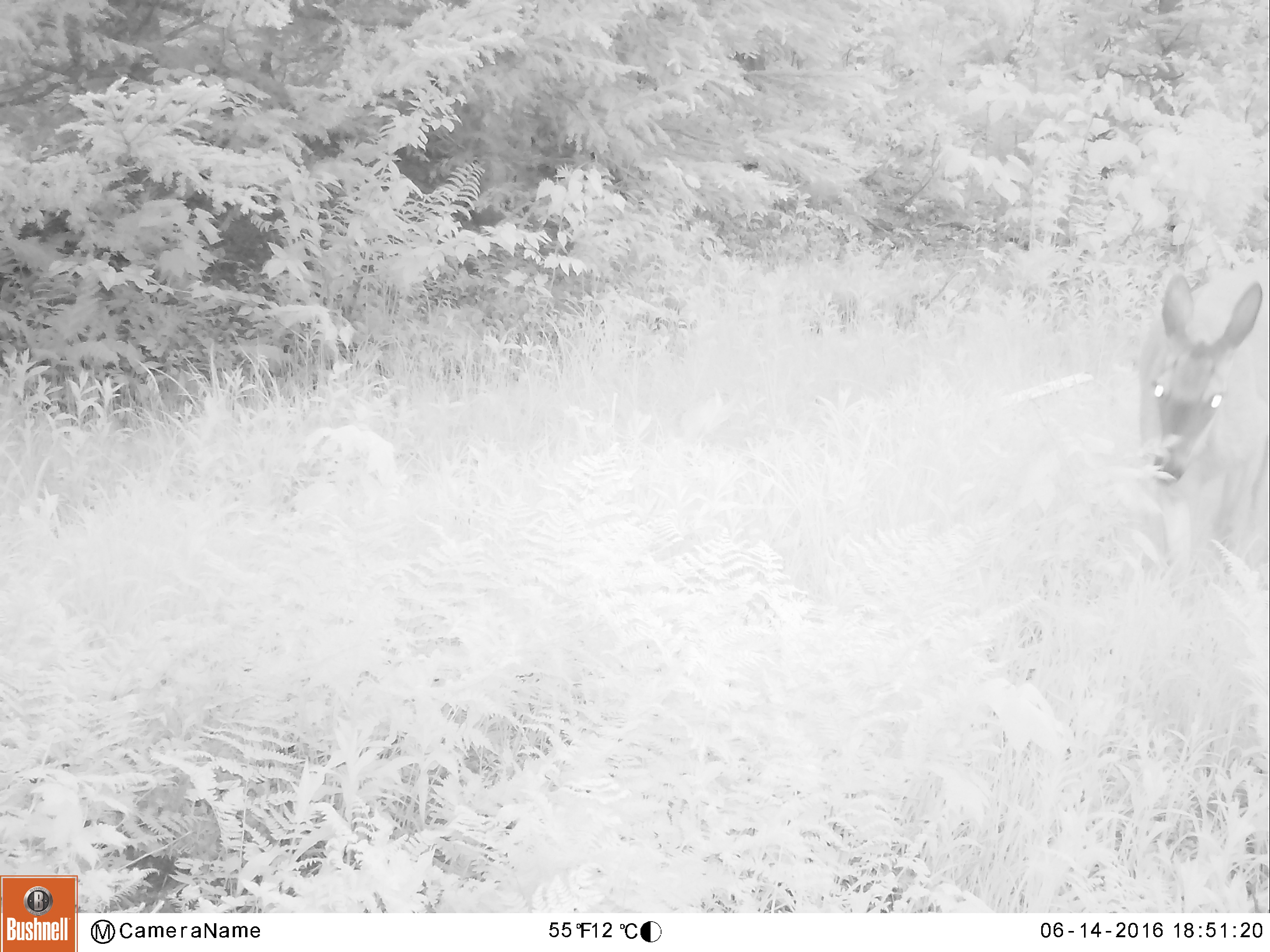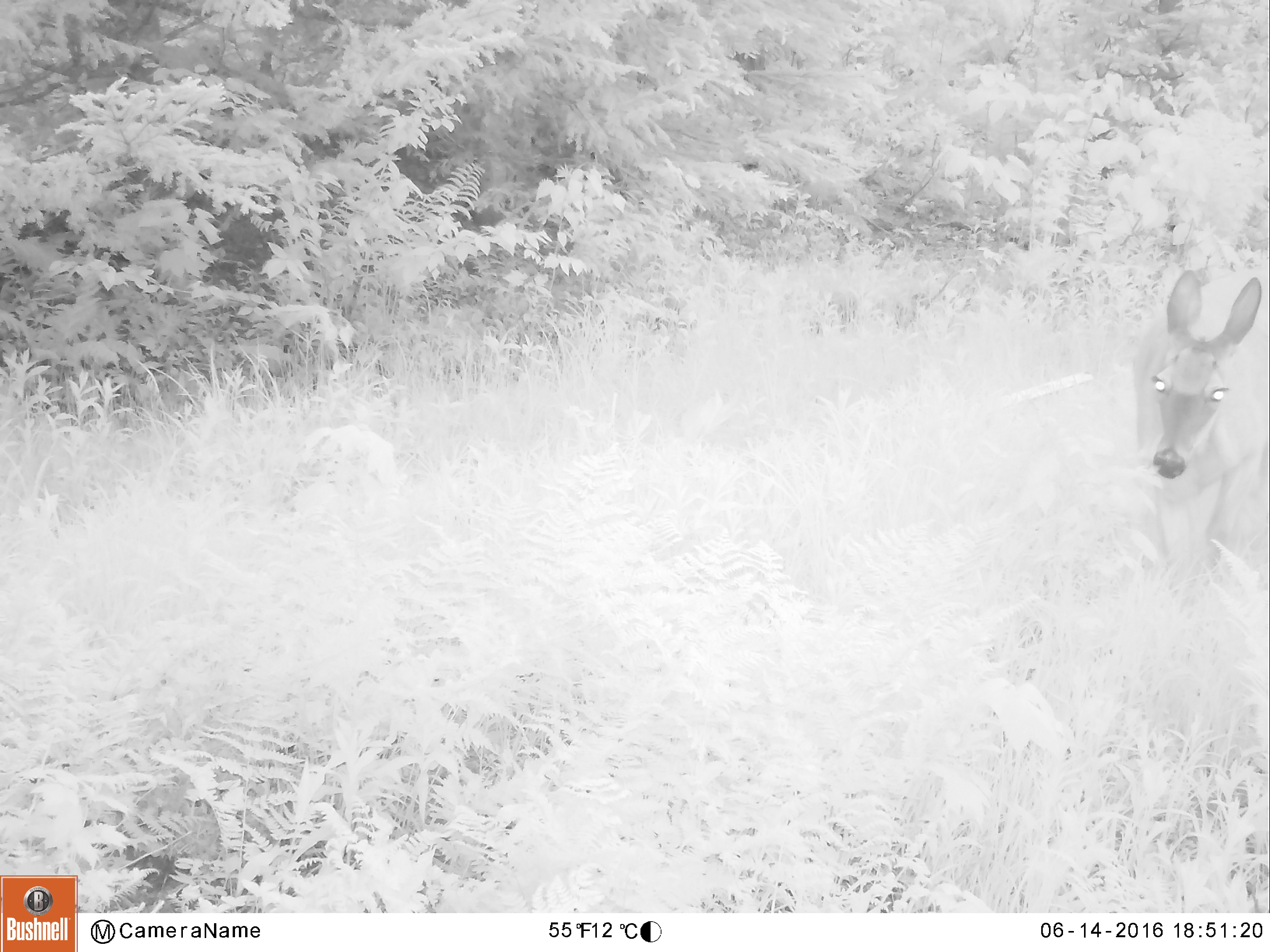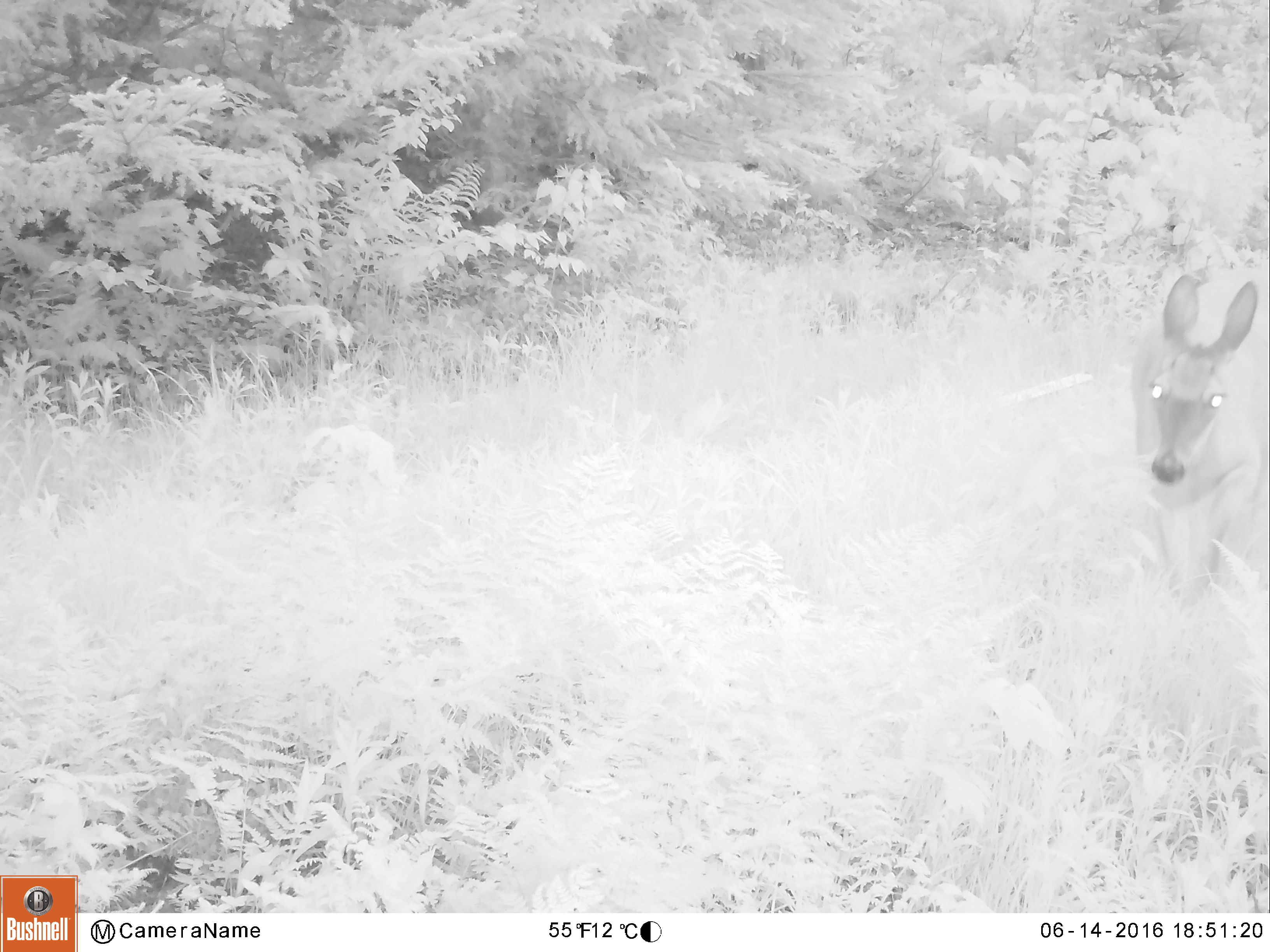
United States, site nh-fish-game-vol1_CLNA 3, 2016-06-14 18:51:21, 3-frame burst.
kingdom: Animalia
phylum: Chordata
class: Mammalia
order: Artiodactyla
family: Cervidae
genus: Odocoileus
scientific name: Odocoileus virginianus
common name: white-tailed deer